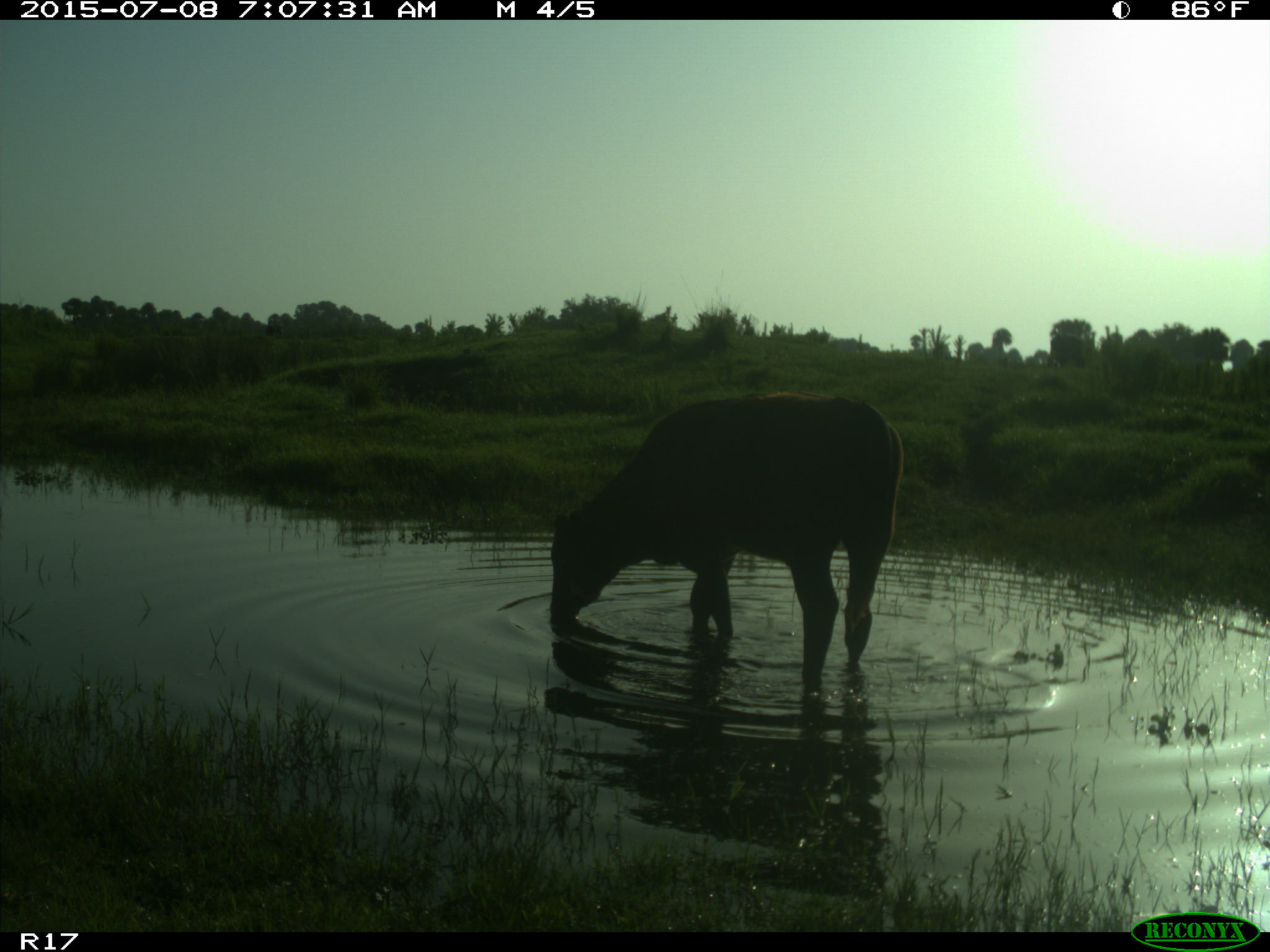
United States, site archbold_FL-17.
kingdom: Animalia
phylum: Chordata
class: Mammalia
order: Artiodactyla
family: Bovidae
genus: Bos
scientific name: Bos taurus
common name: domestic cow